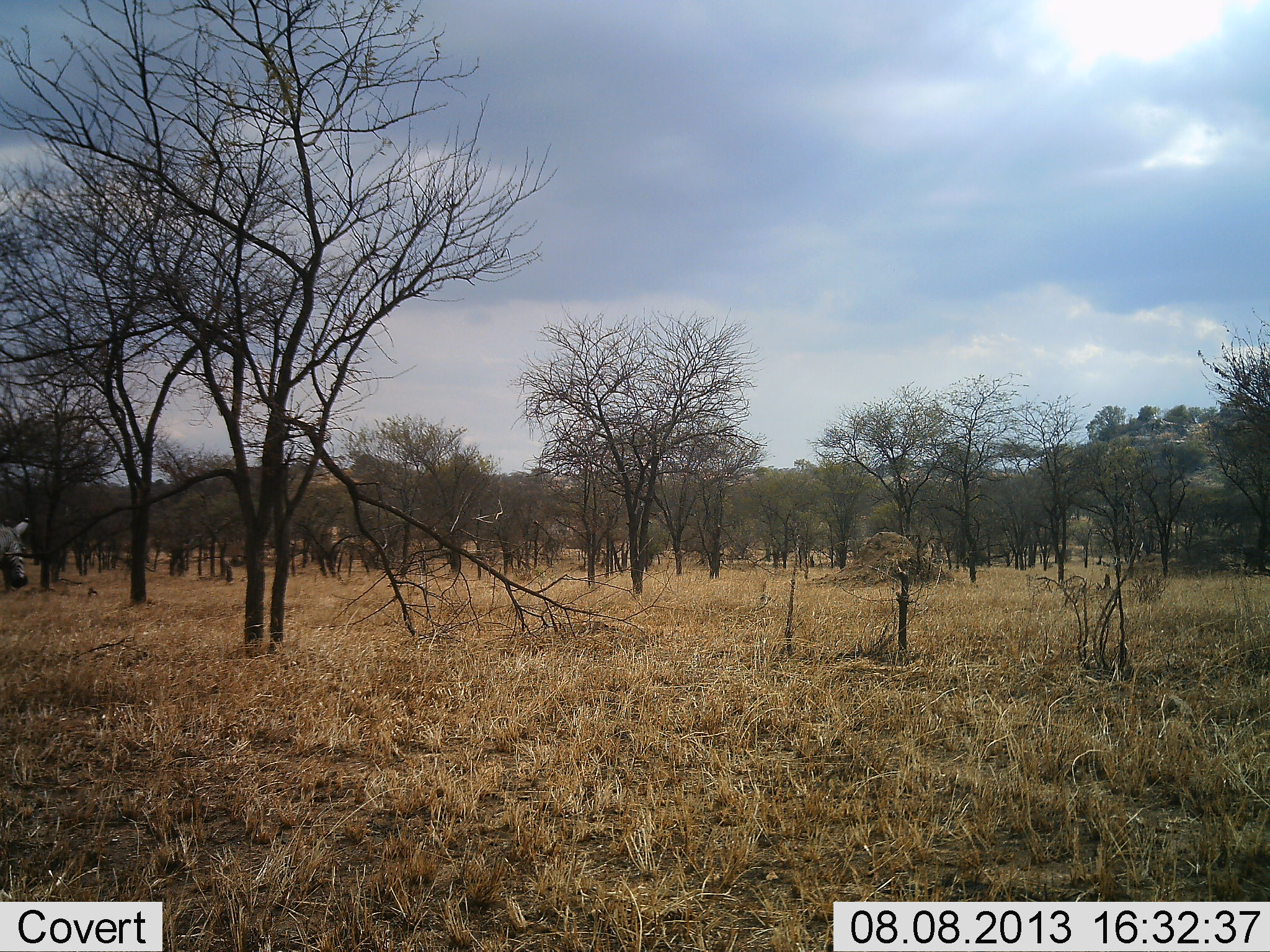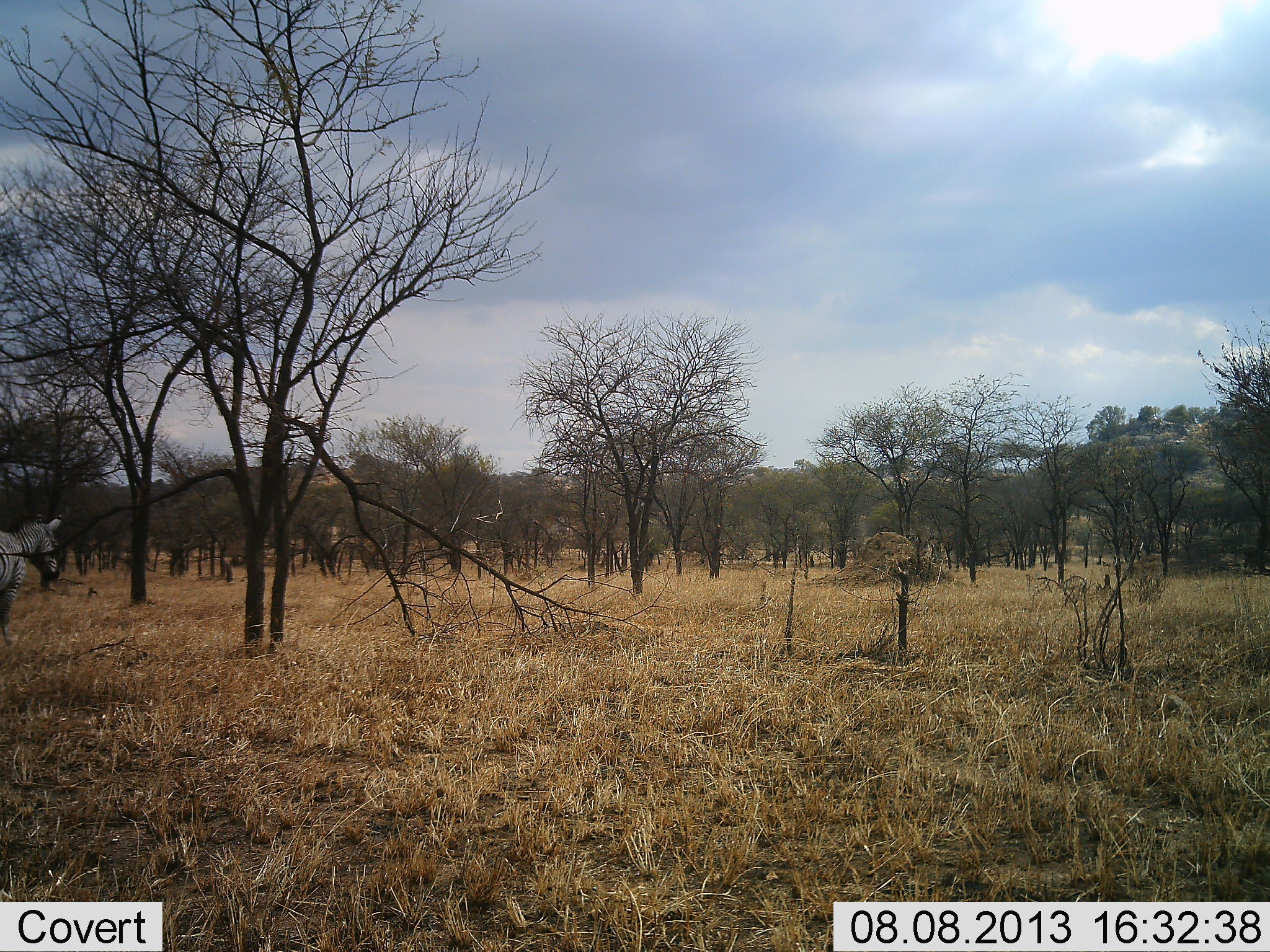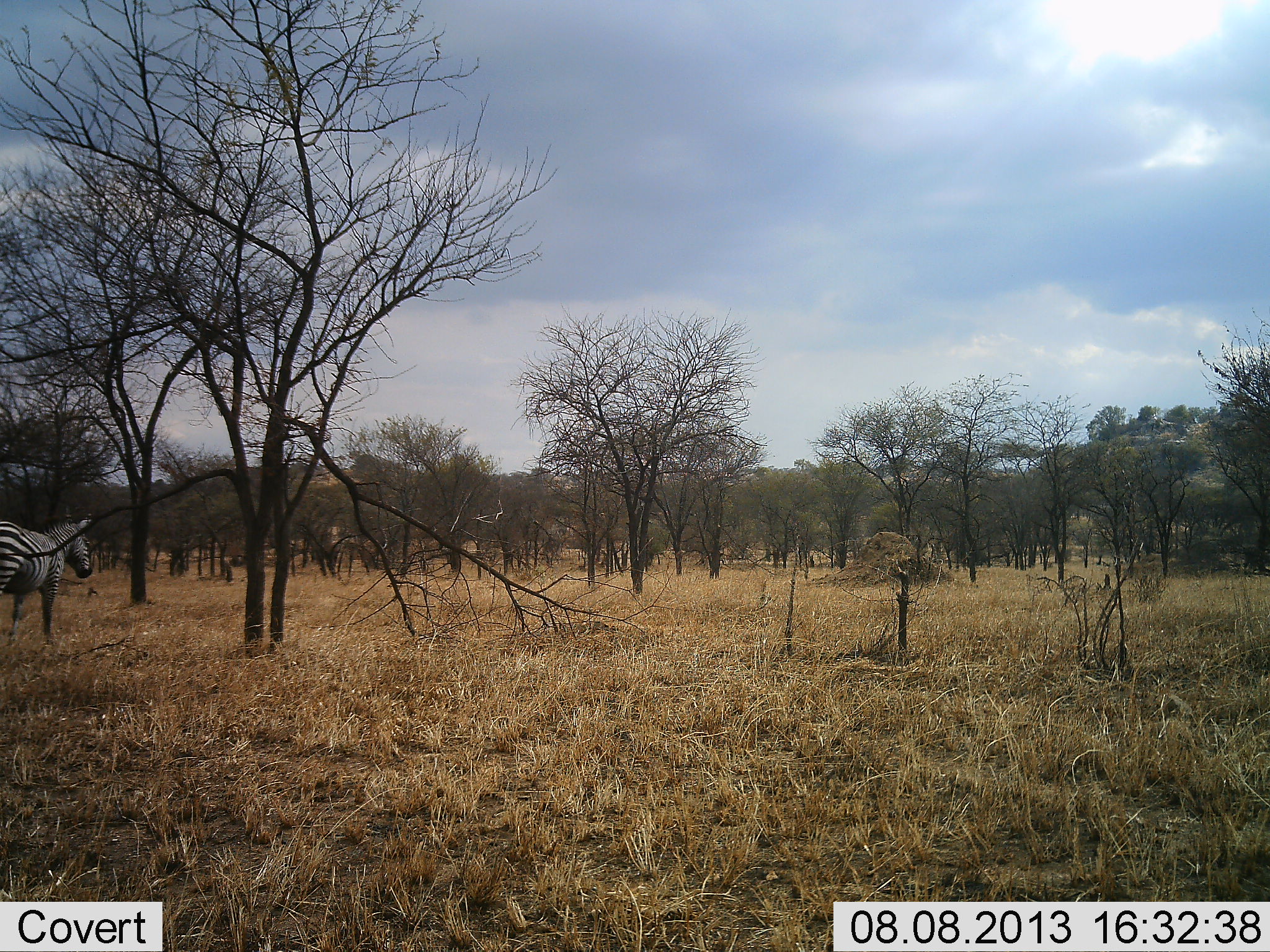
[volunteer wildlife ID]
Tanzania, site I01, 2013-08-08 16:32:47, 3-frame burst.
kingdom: Animalia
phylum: Chordata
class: Mammalia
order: Perissodactyla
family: Equidae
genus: Equus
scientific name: Equus quagga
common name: plains zebra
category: zebra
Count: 1.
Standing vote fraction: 10%.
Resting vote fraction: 0%.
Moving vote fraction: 100%.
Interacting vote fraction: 0%.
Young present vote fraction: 0%.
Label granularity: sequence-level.